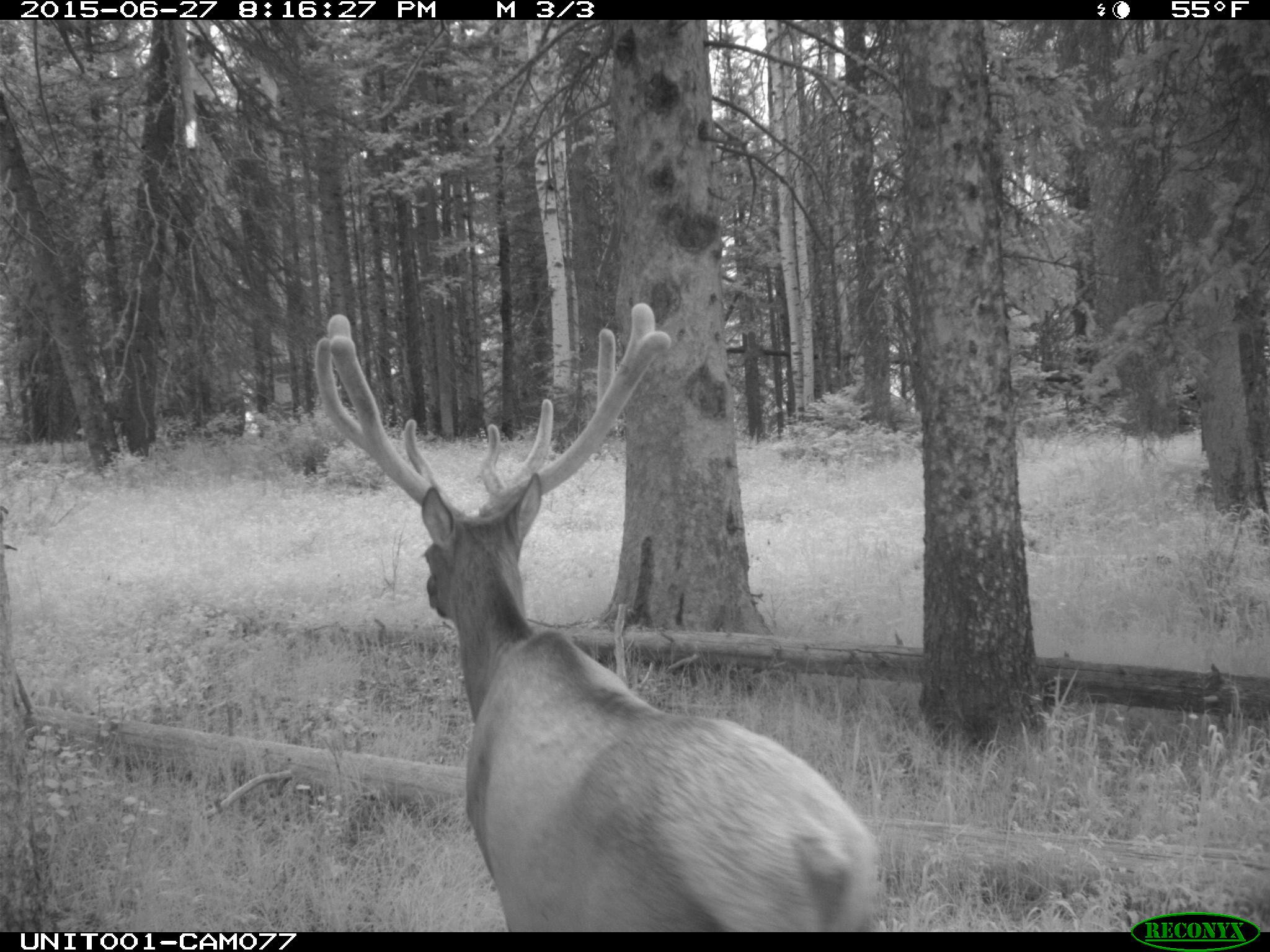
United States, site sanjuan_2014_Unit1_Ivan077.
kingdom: Animalia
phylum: Chordata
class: Mammalia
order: Artiodactyla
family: Cervidae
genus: Cervus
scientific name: Cervus elaphus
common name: red deer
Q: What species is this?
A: Cervus elaphus (red deer).